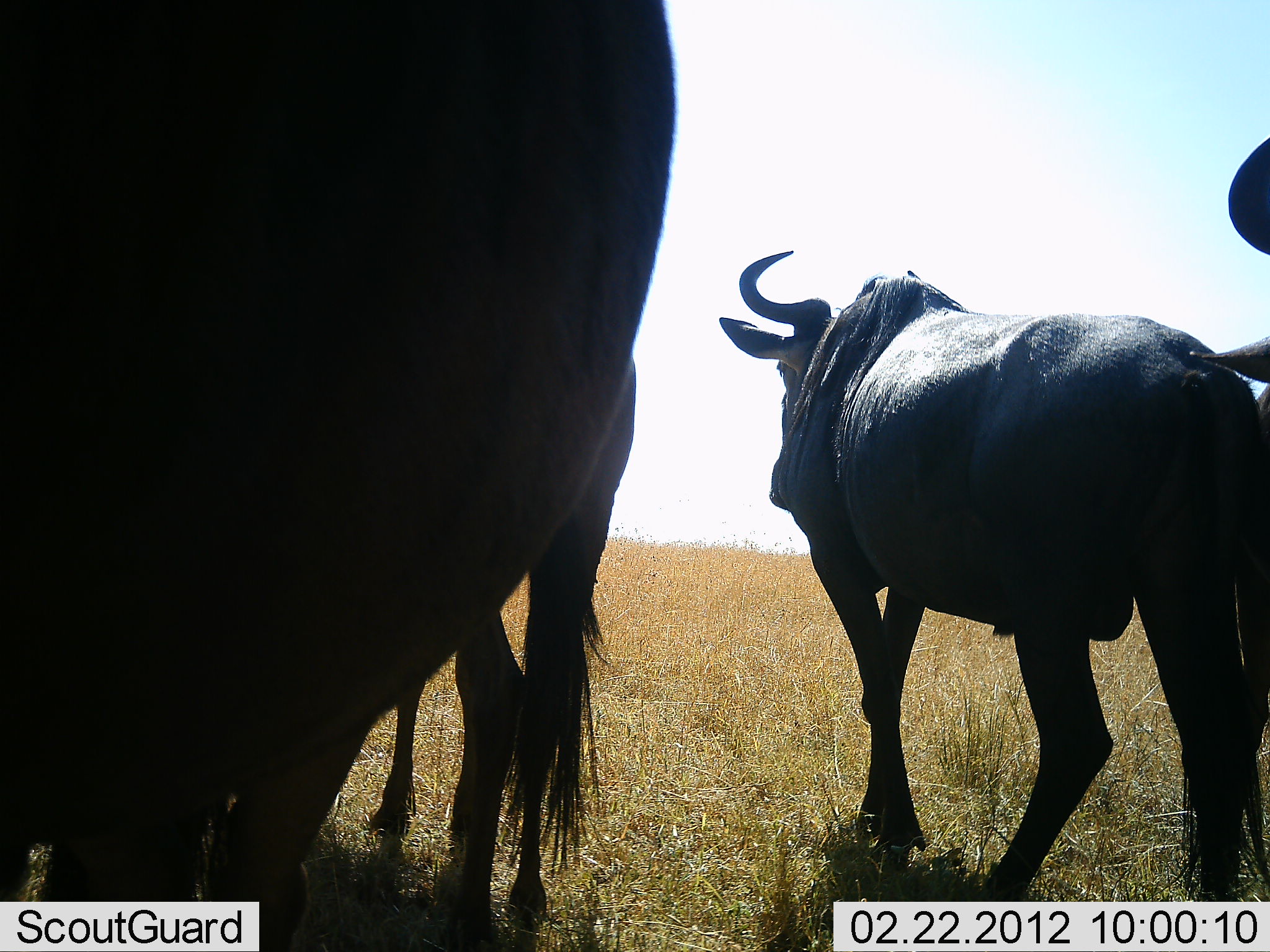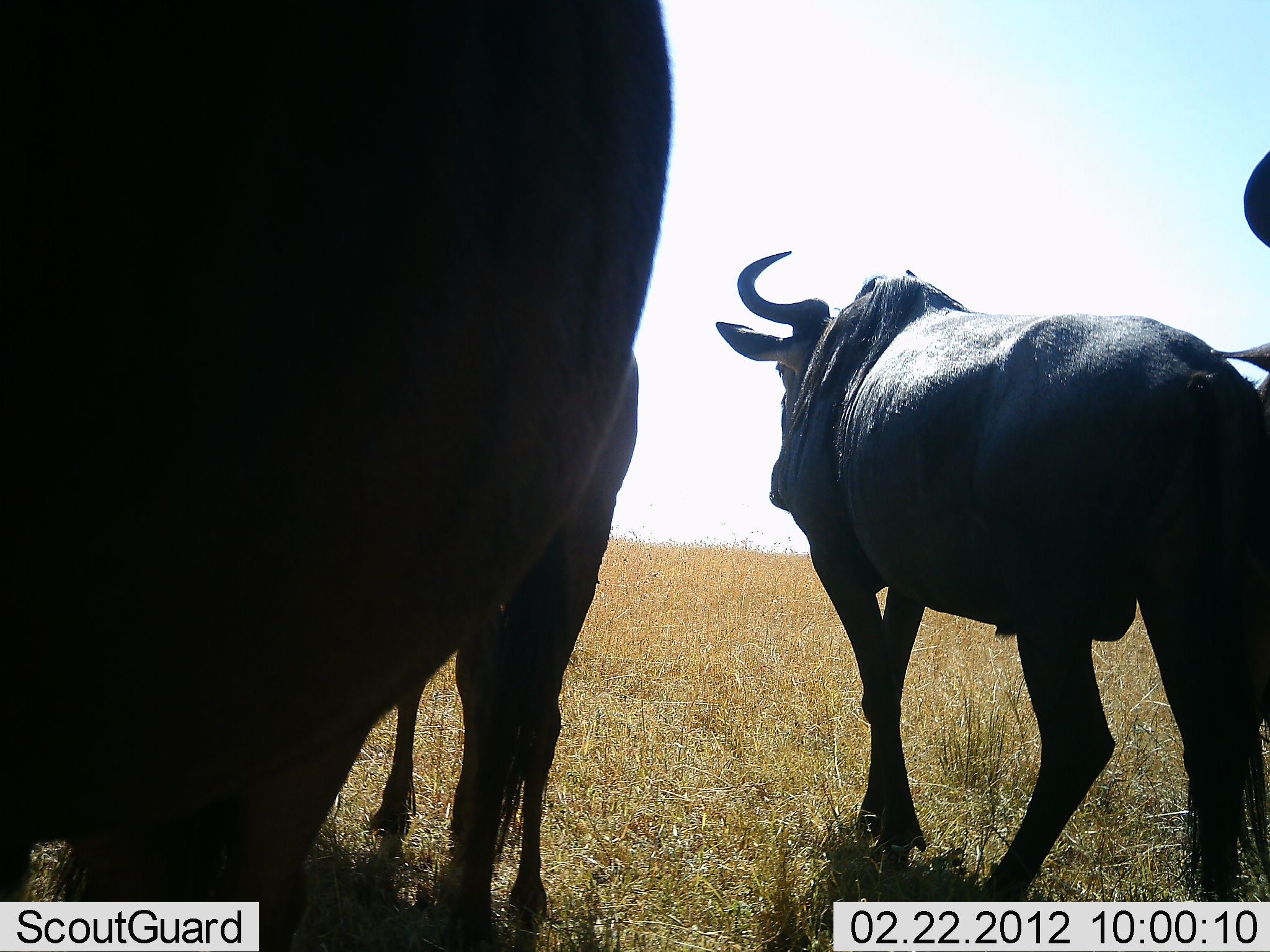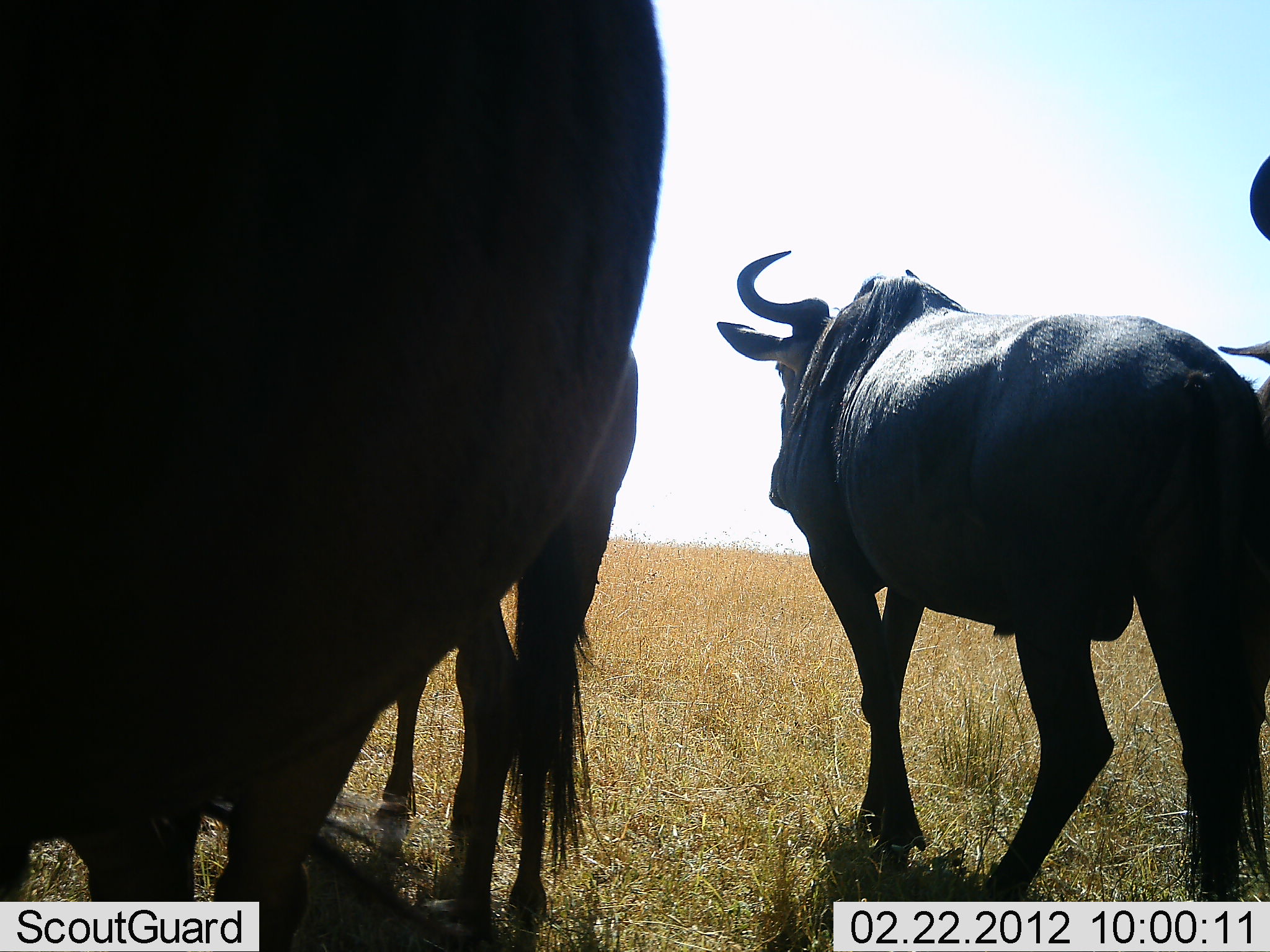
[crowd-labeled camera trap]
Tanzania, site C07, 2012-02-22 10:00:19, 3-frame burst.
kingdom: Animalia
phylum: Chordata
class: Mammalia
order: Artiodactyla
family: Bovidae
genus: Connochaetes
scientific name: Connochaetes taurinus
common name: blue wildebeest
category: wildebeest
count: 4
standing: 88%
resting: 8%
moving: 8%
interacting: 0%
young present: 4%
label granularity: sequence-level